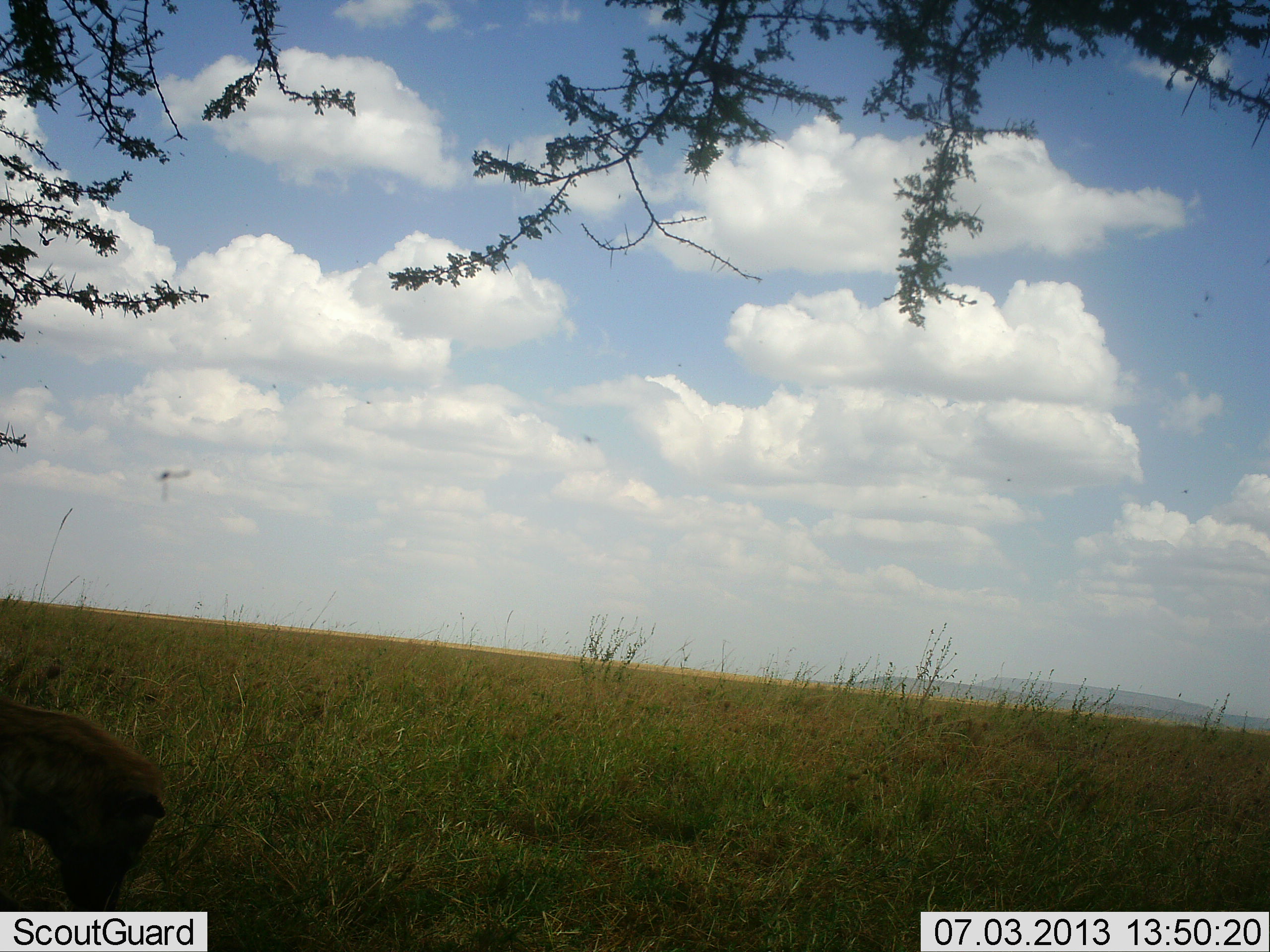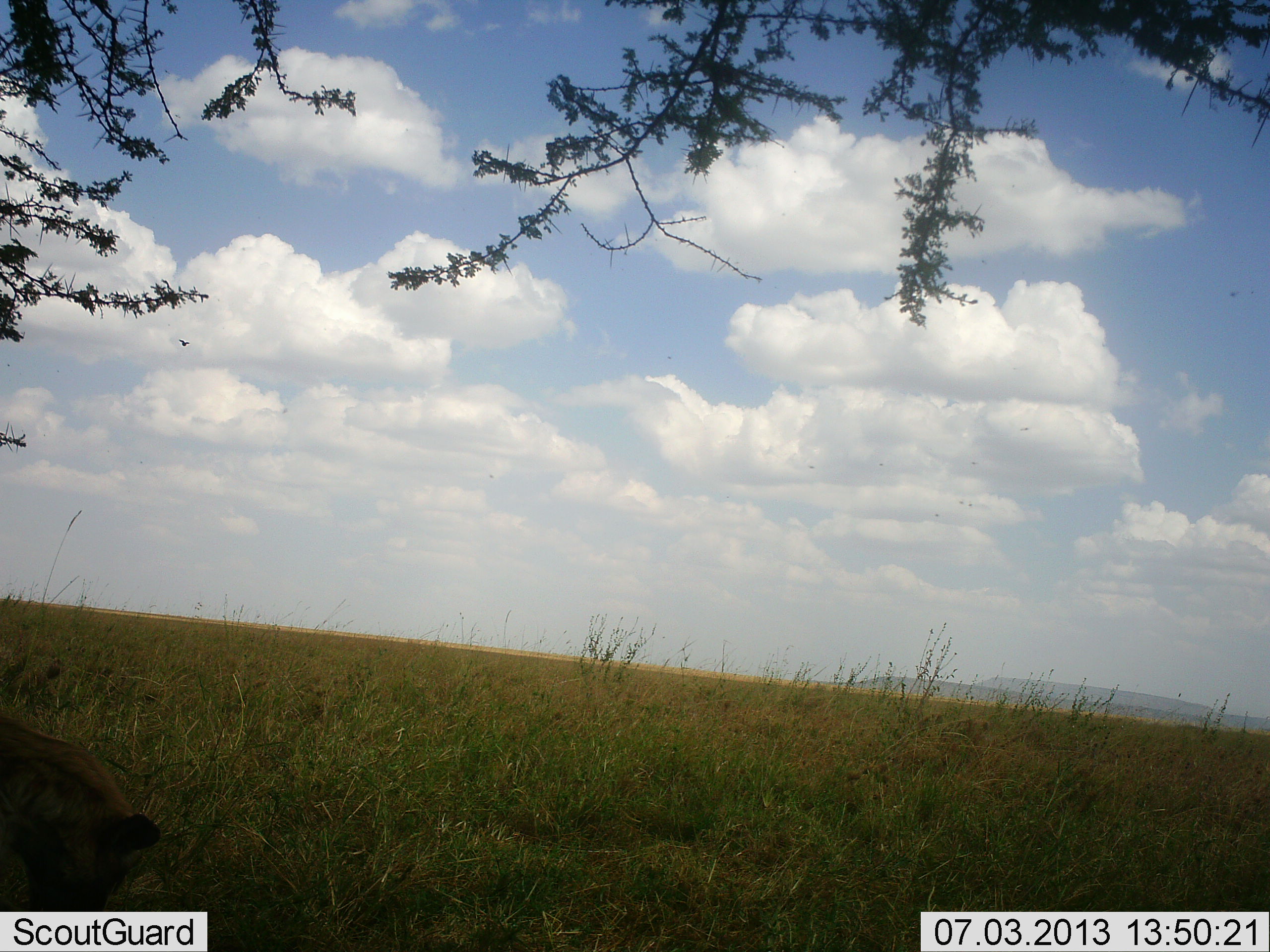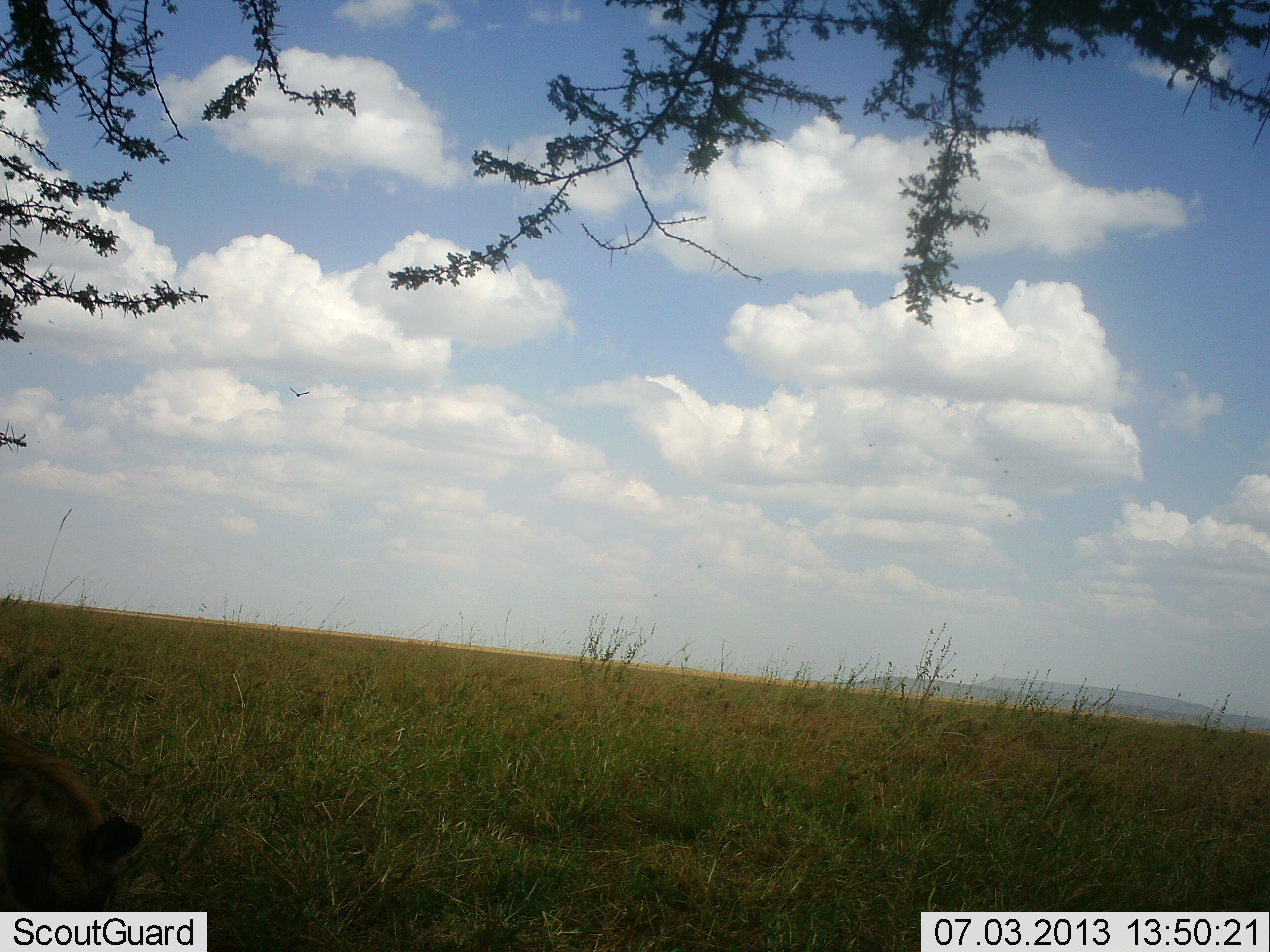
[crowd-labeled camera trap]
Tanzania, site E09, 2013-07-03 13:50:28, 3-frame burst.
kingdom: Animalia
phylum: Chordata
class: Mammalia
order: Carnivora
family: Hyaenidae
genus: Crocuta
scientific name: Crocuta crocuta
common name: spotted hyena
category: hyenaspotted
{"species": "hyenaspotted (spotted hyena) (Crocuta crocuta)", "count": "1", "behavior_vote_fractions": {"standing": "70%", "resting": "0%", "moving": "0%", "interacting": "0%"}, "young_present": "0%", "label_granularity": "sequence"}